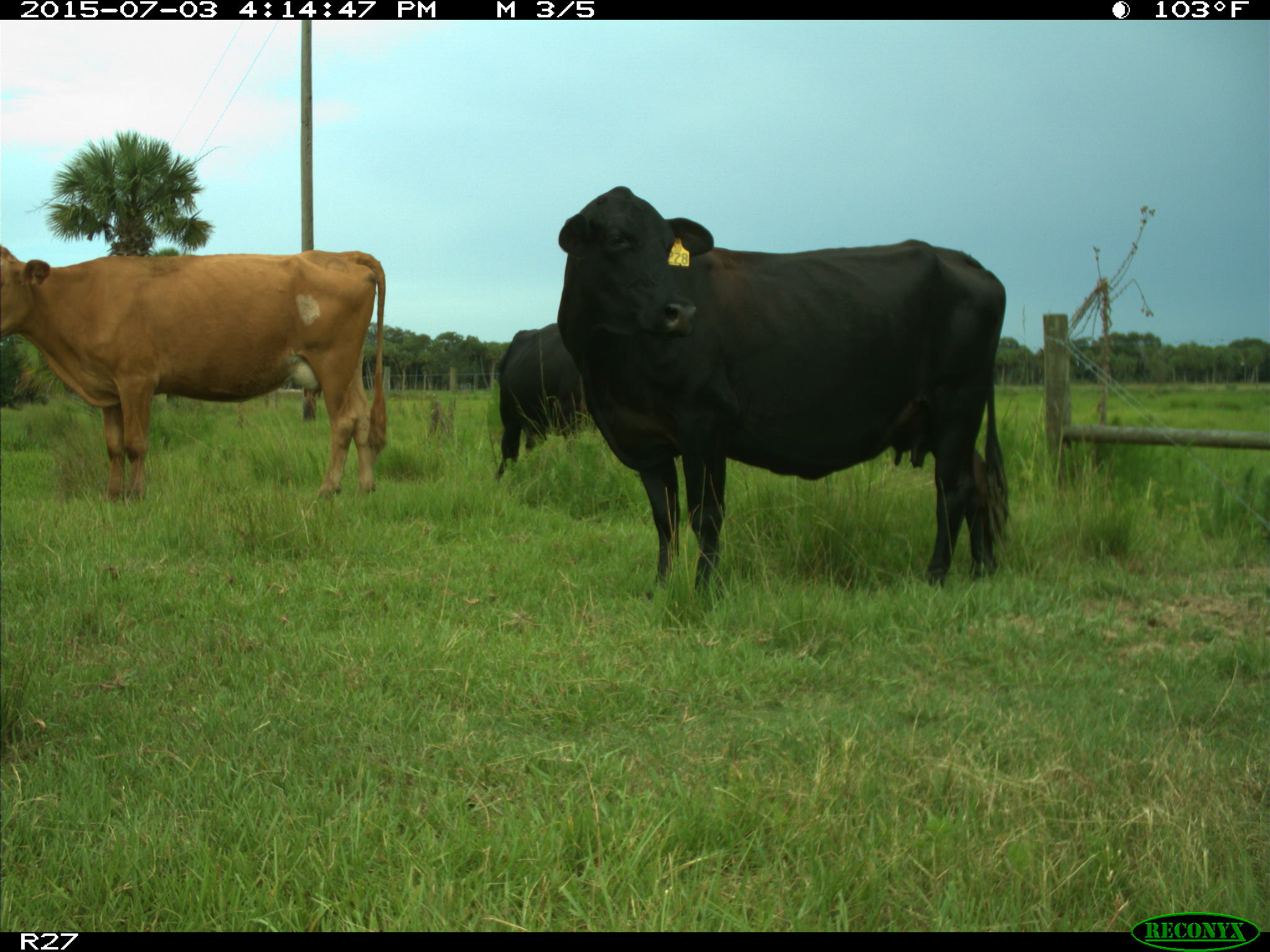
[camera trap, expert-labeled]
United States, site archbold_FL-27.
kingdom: Animalia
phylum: Chordata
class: Mammalia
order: Artiodactyla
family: Bovidae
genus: Bos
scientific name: Bos taurus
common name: domestic cow